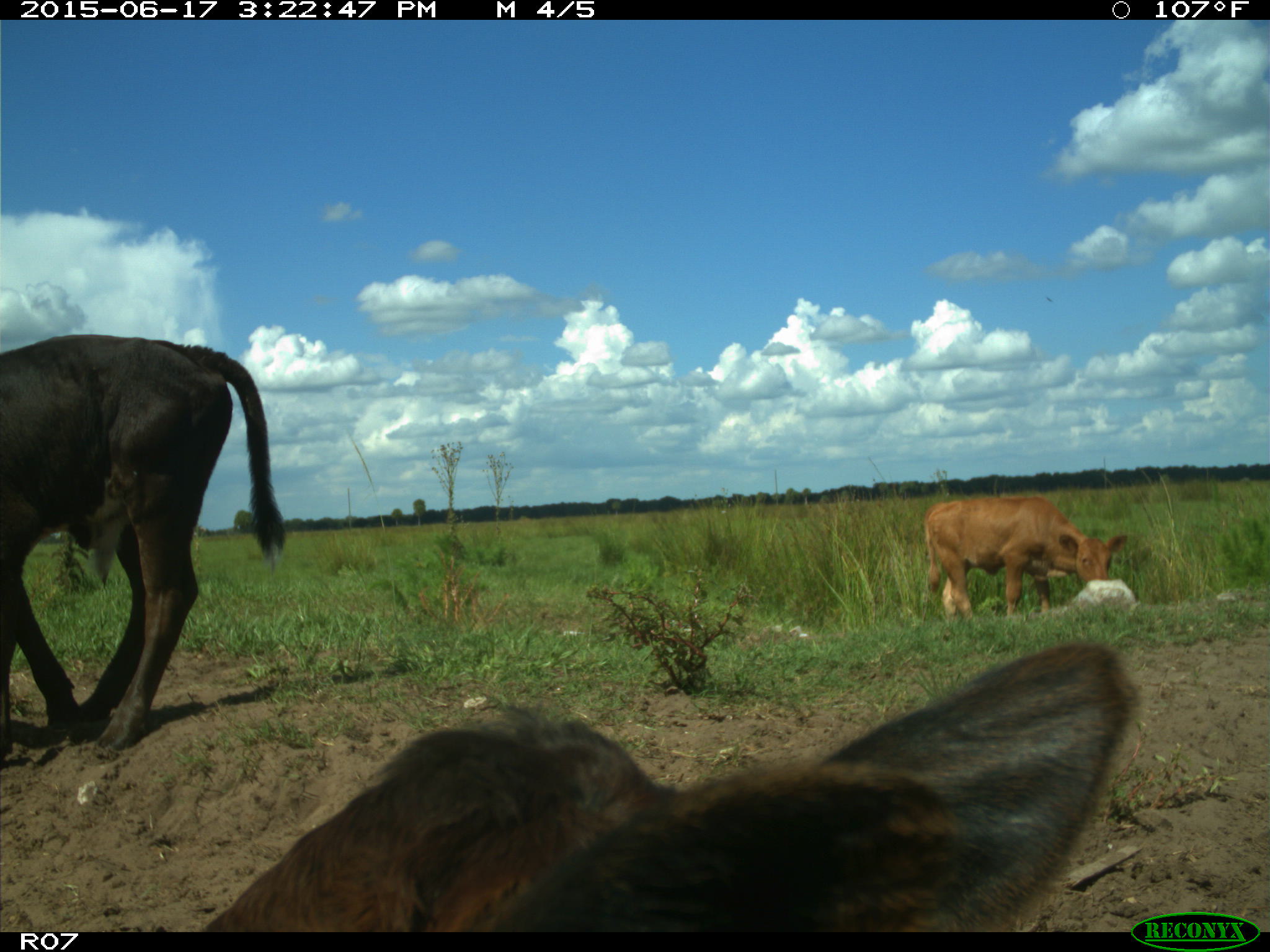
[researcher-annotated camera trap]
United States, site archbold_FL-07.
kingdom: Animalia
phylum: Chordata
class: Mammalia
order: Artiodactyla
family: Bovidae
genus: Bos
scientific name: Bos taurus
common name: domestic cow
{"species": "Bos taurus (domestic cow)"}